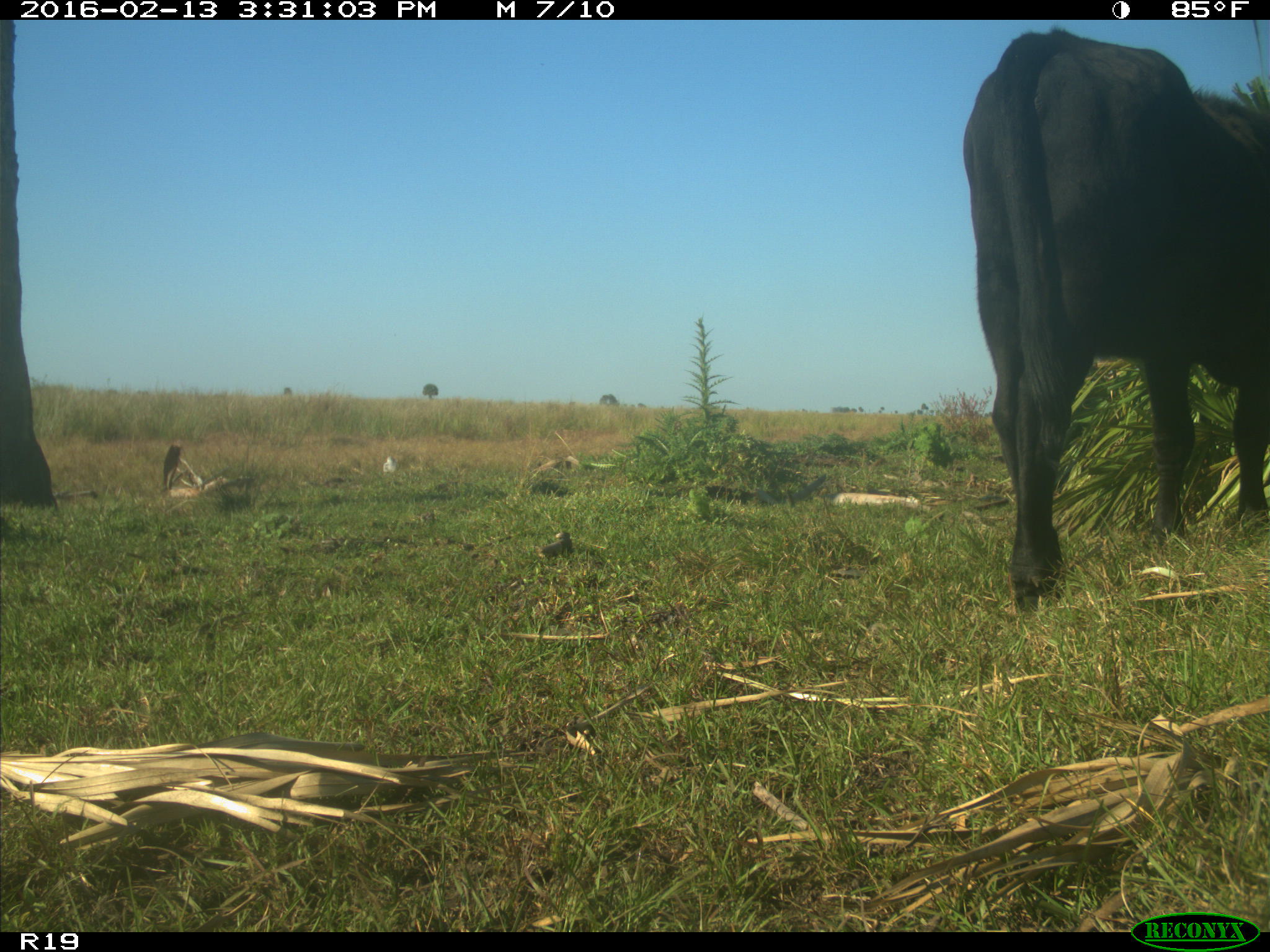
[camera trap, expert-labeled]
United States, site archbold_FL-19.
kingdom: Animalia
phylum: Chordata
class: Mammalia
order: Artiodactyla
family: Bovidae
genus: Bos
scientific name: Bos taurus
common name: domestic cow